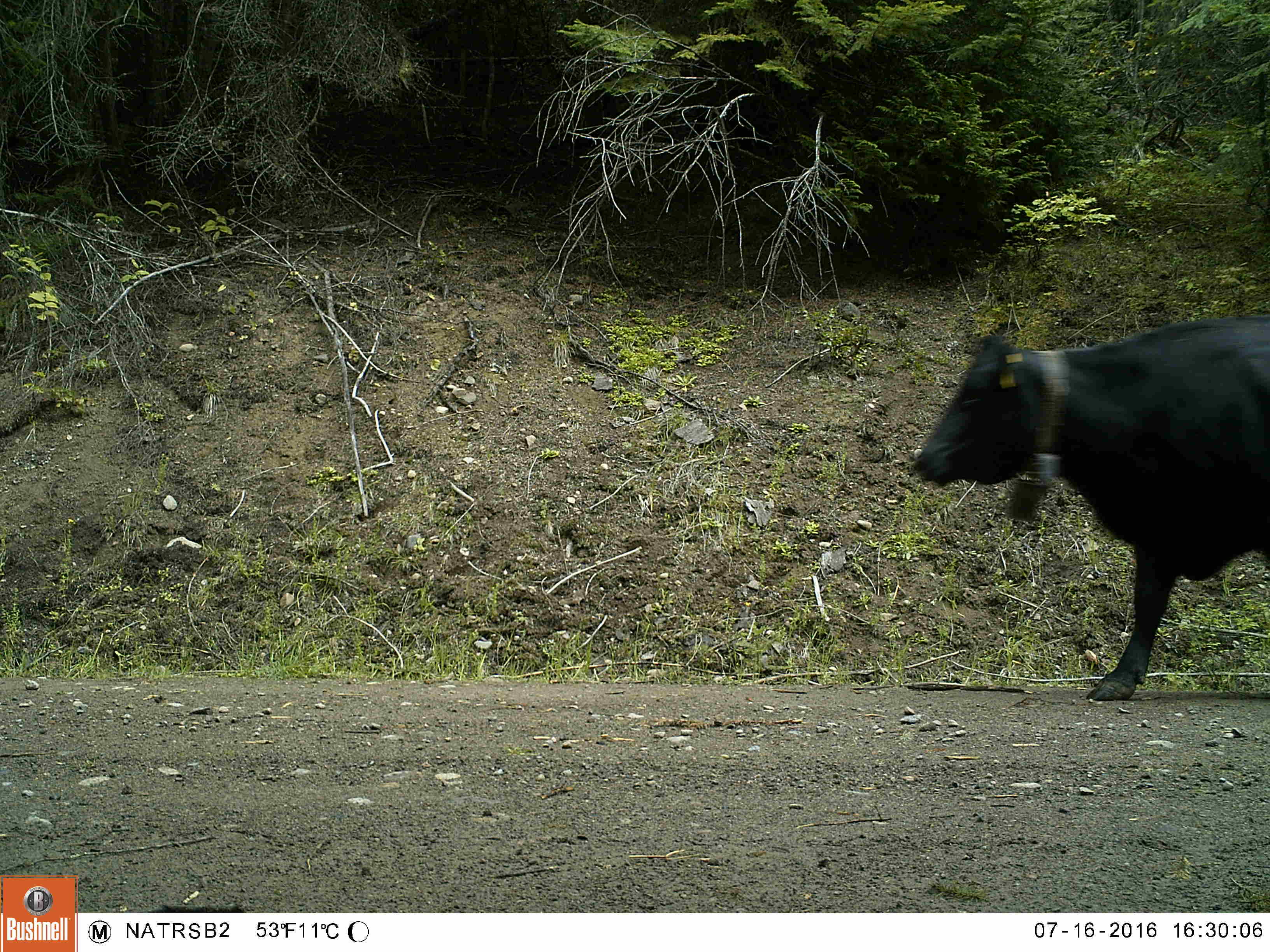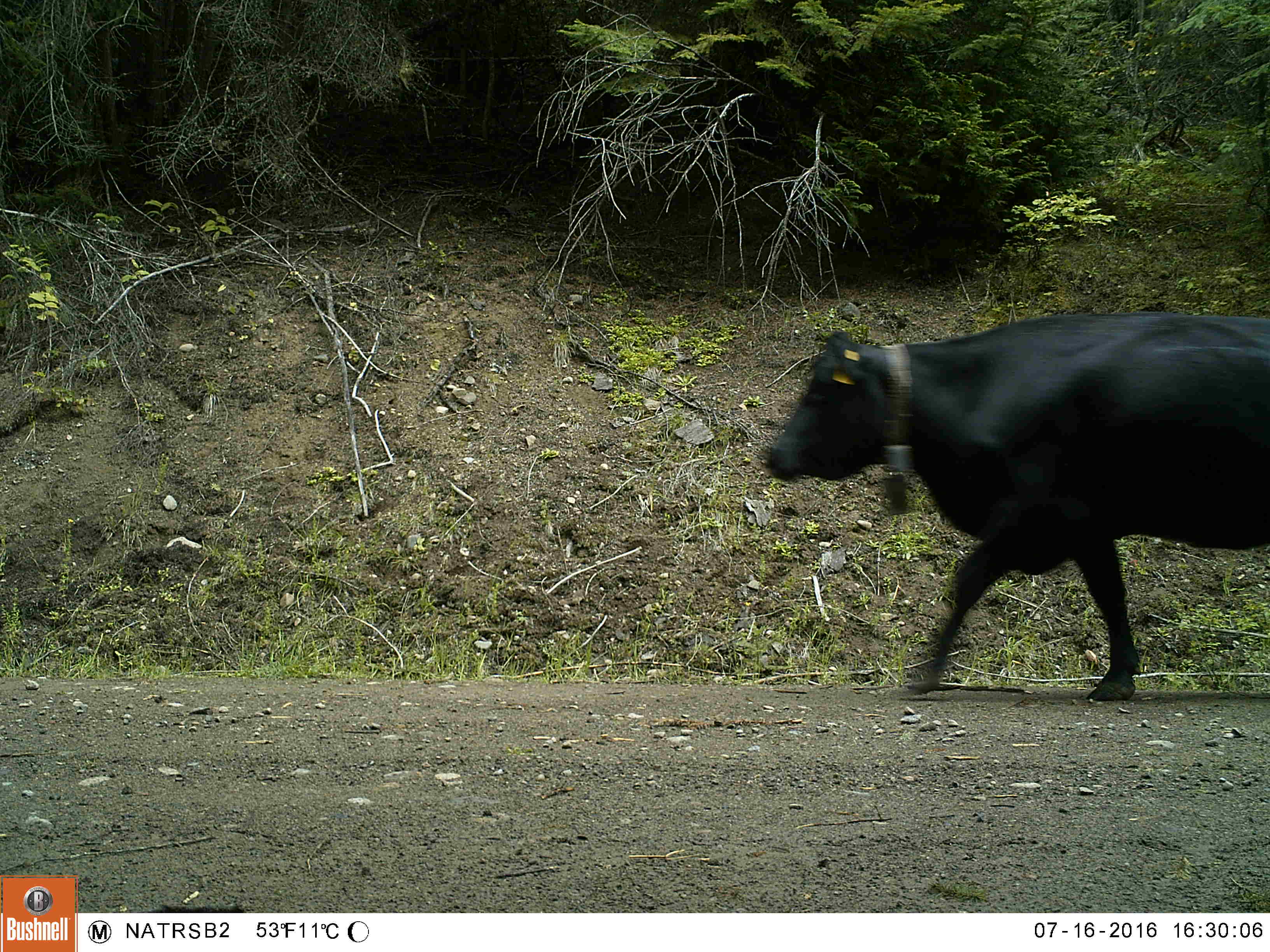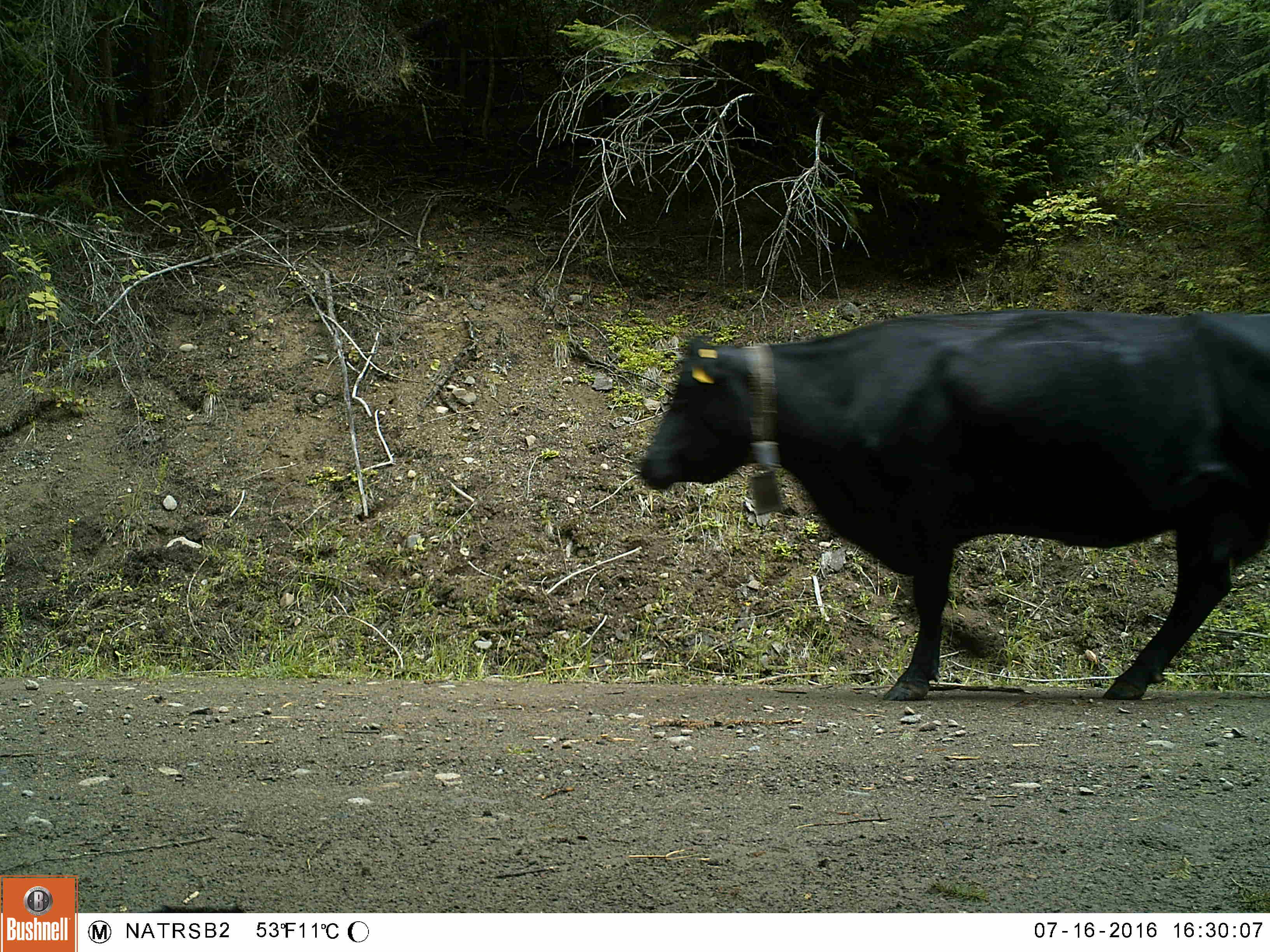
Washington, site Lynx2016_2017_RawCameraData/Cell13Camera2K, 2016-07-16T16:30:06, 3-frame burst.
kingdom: Animalia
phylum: Chordata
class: Mammalia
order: Artiodactyla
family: Bovidae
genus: Bos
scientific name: Bos taurus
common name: domestic cattle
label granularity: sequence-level